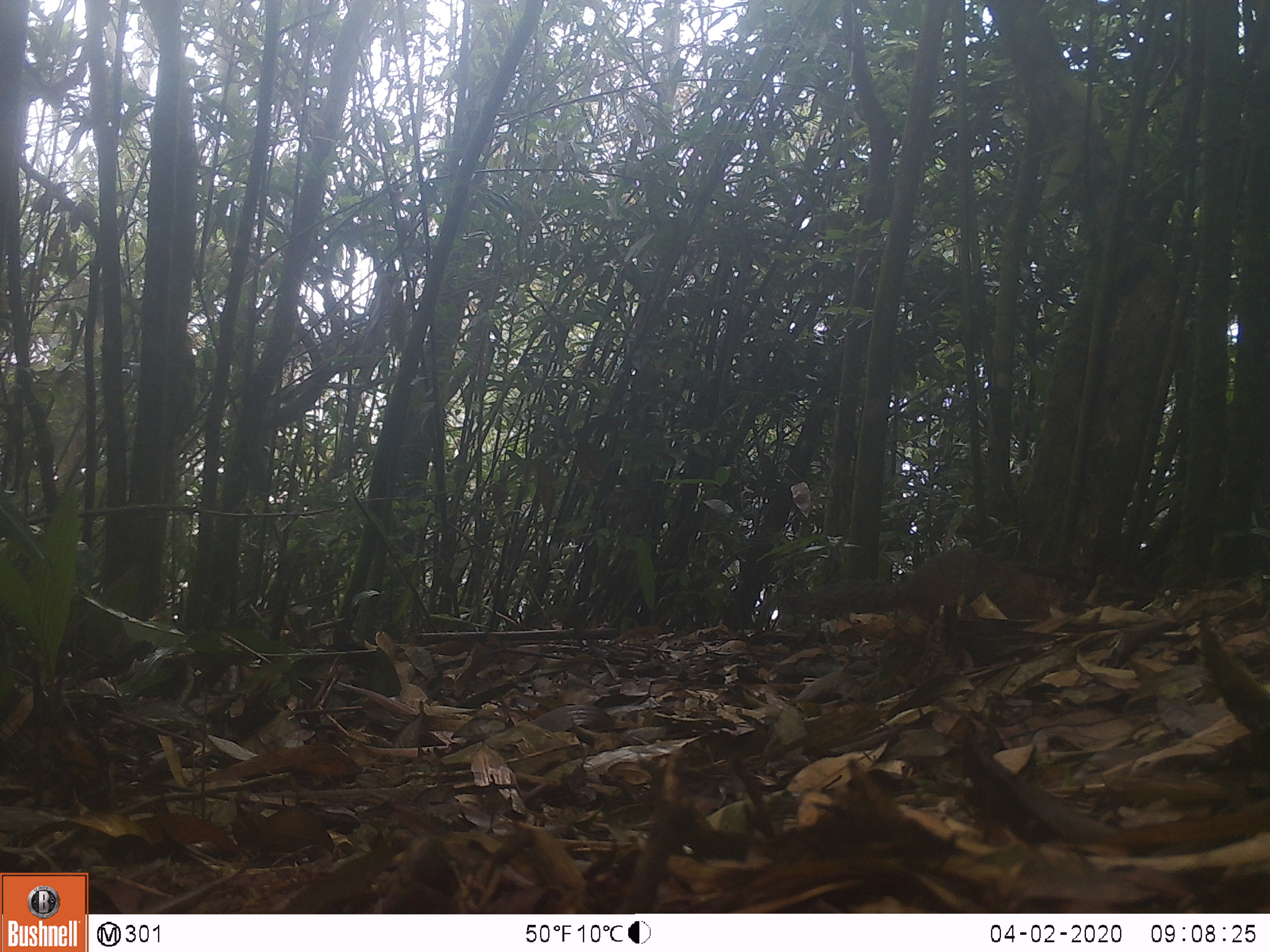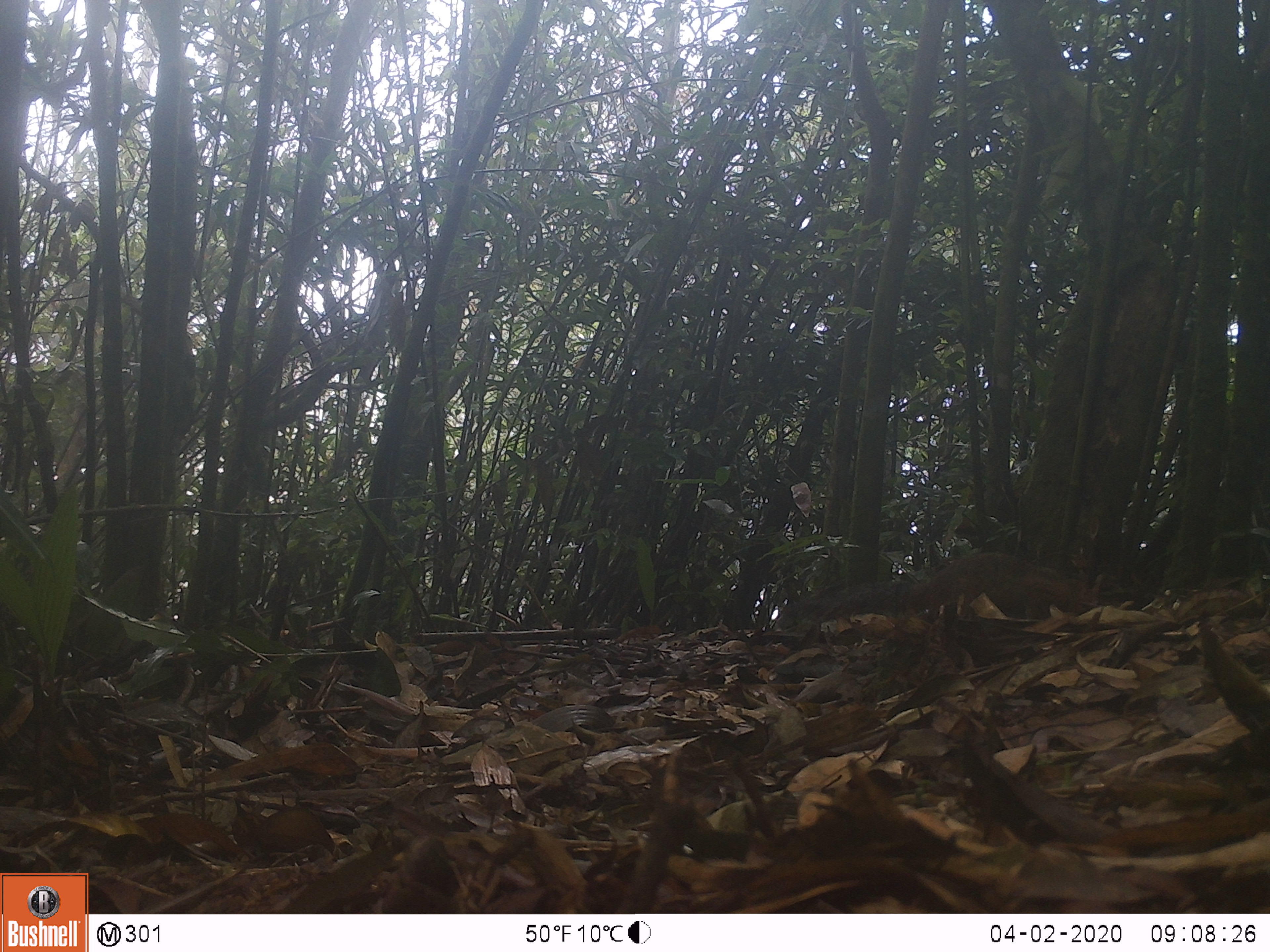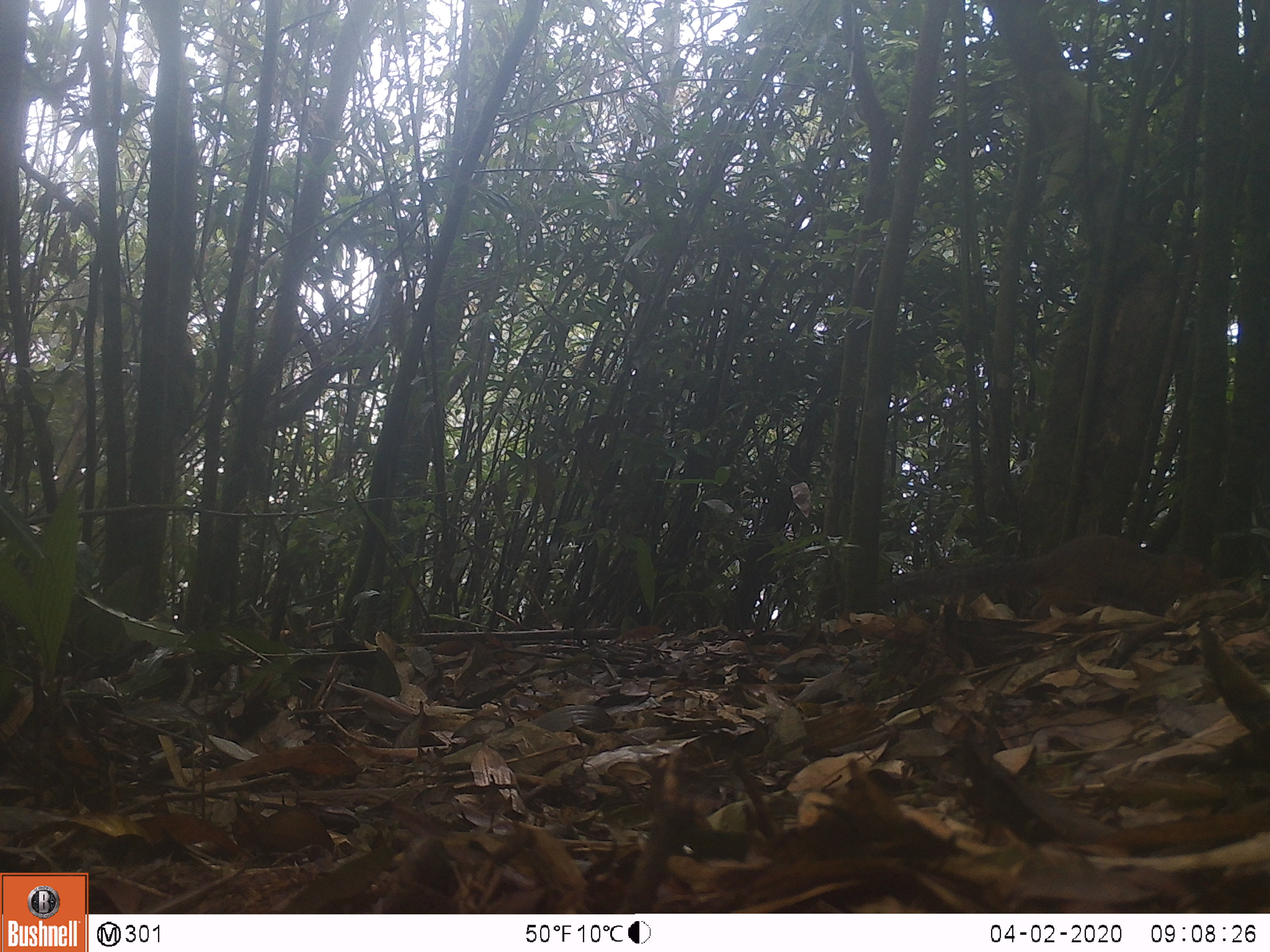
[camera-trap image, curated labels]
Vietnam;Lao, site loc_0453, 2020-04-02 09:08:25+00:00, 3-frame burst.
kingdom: Animalia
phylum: Chordata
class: Mammalia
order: Rodentia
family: Sciuridae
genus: Dremomys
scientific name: Dremomys rufigenis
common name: red-cheeked squirrel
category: red cheeked squirrel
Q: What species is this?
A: Red cheeked squirrel (red-cheeked squirrel) (Dremomys rufigenis).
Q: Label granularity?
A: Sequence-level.